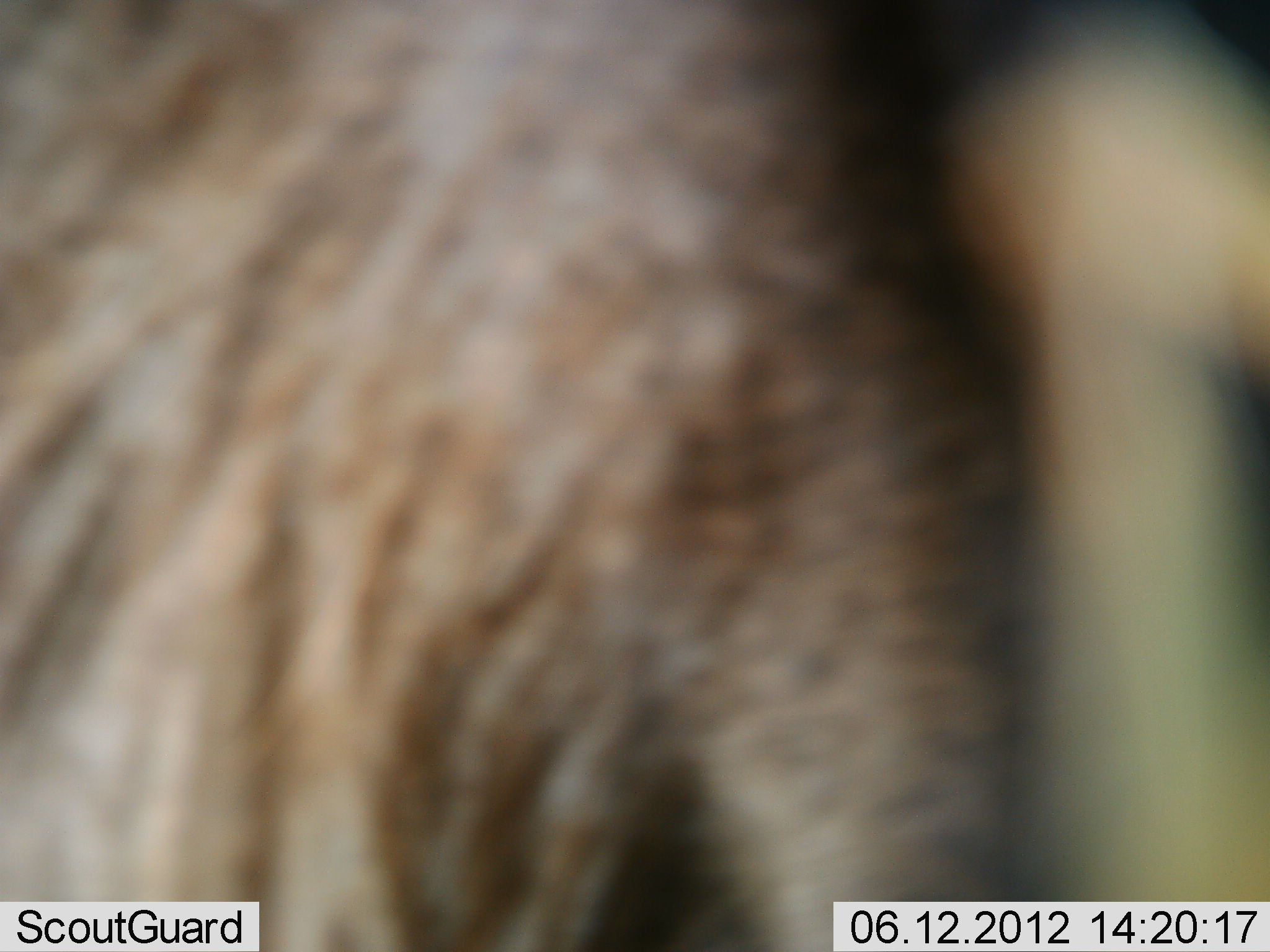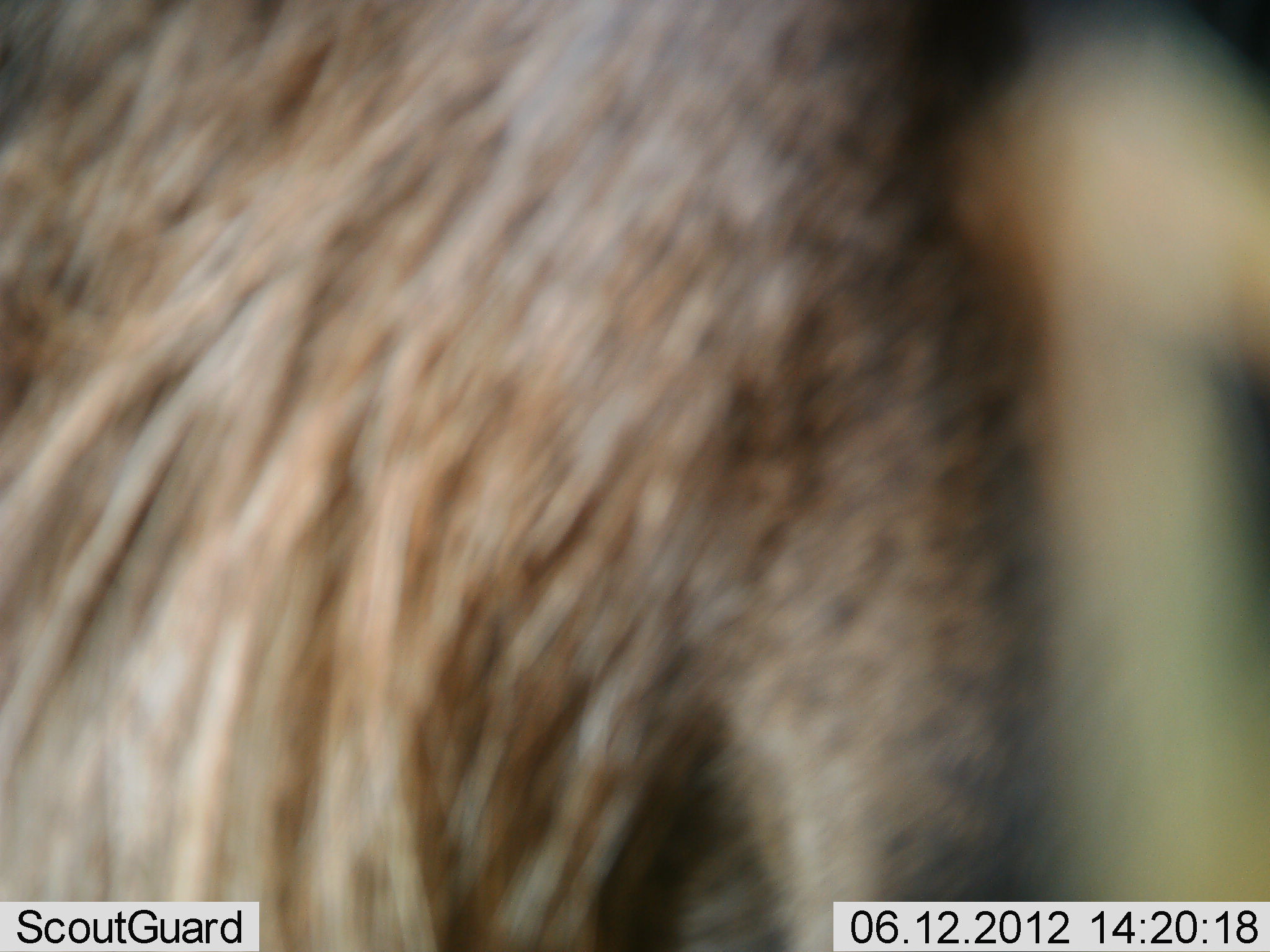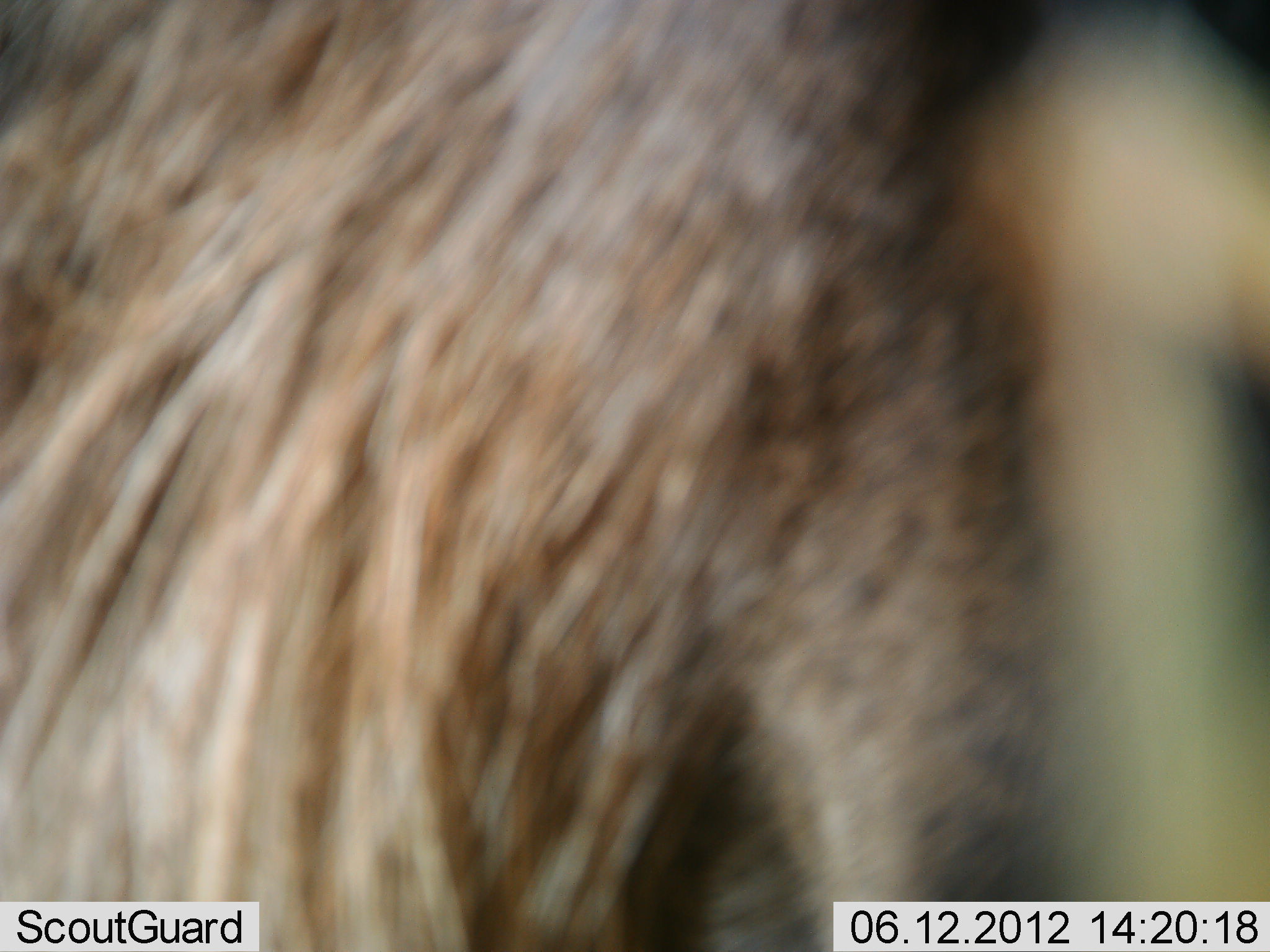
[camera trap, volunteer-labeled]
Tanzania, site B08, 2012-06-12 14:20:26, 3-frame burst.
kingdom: Animalia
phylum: Chordata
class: Mammalia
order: Artiodactyla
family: Bovidae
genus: Connochaetes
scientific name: Connochaetes taurinus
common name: blue wildebeest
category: wildebeest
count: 1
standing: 100%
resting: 0%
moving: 0%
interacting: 0%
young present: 0%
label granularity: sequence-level